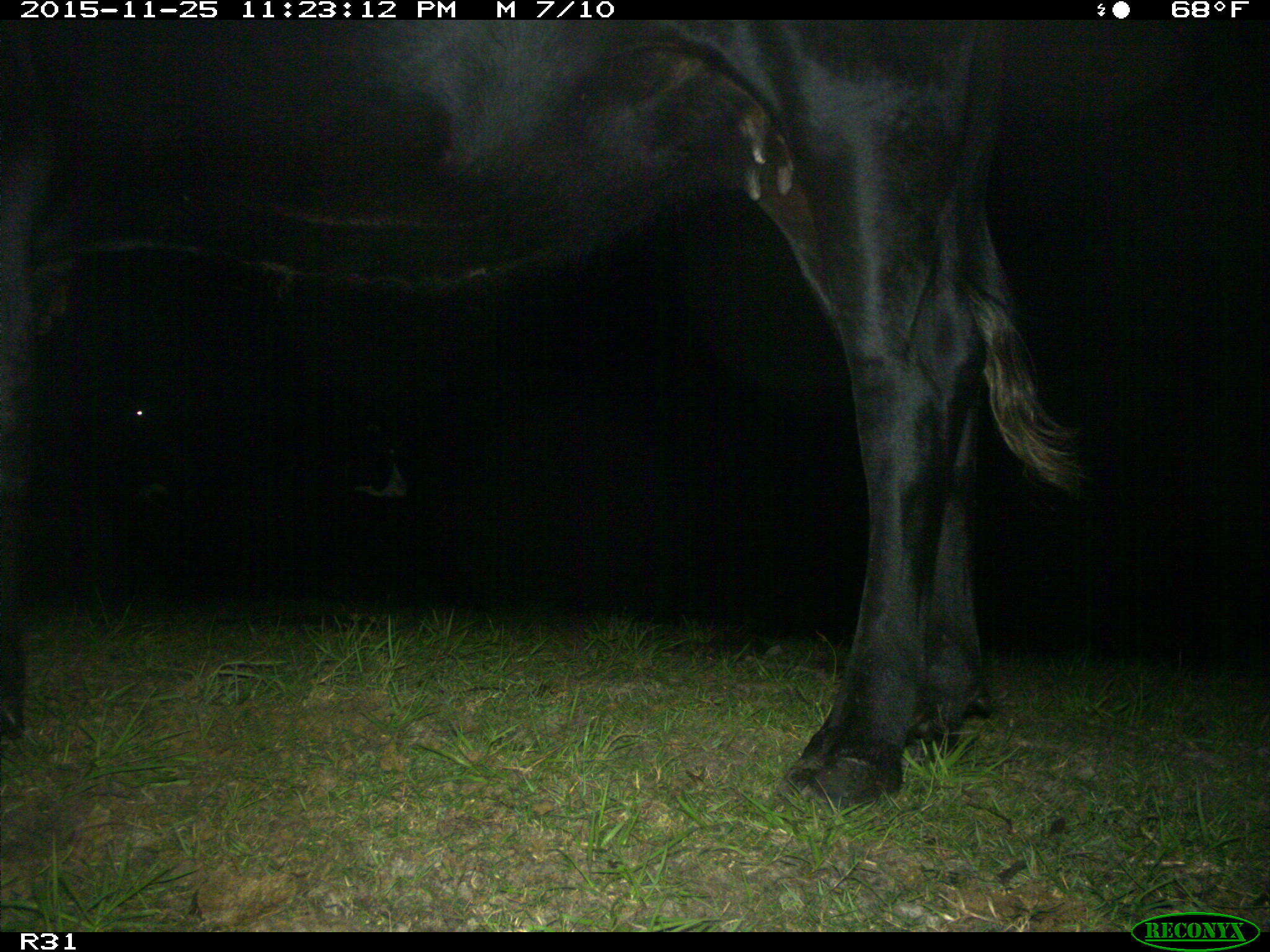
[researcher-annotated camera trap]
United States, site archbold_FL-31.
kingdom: Animalia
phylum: Chordata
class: Mammalia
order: Artiodactyla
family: Bovidae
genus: Bos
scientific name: Bos taurus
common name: domestic cow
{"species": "Bos taurus (domestic cow)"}